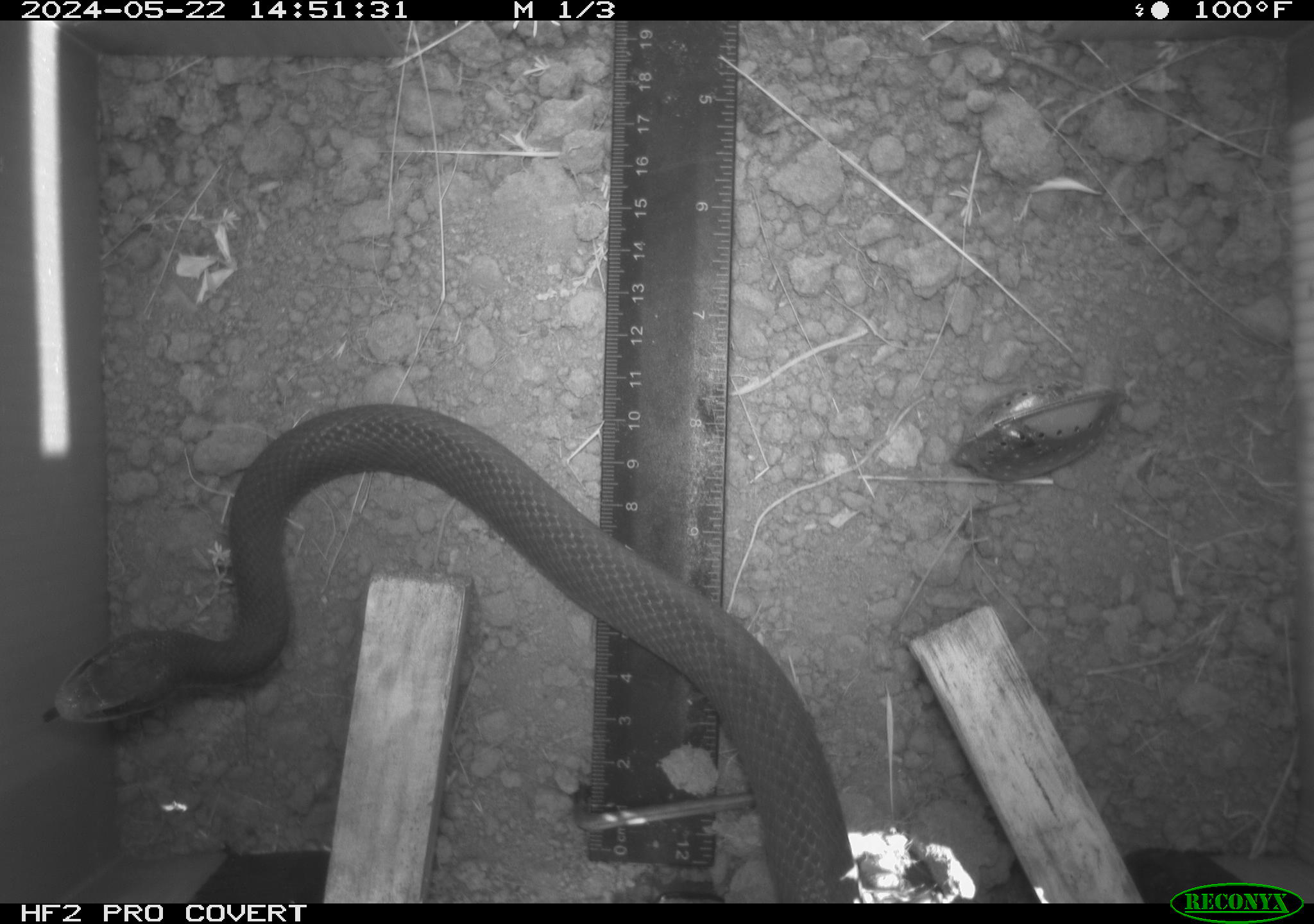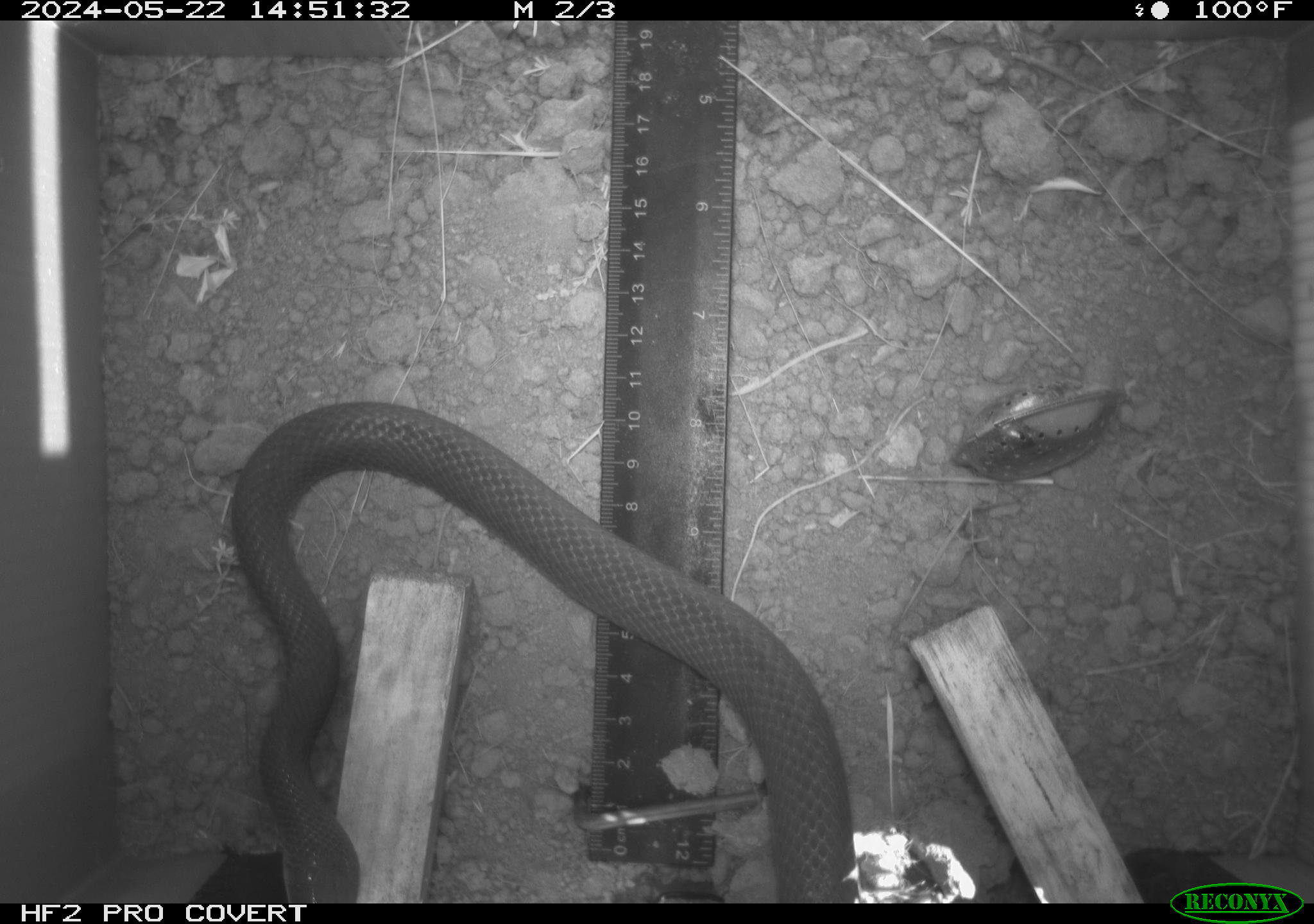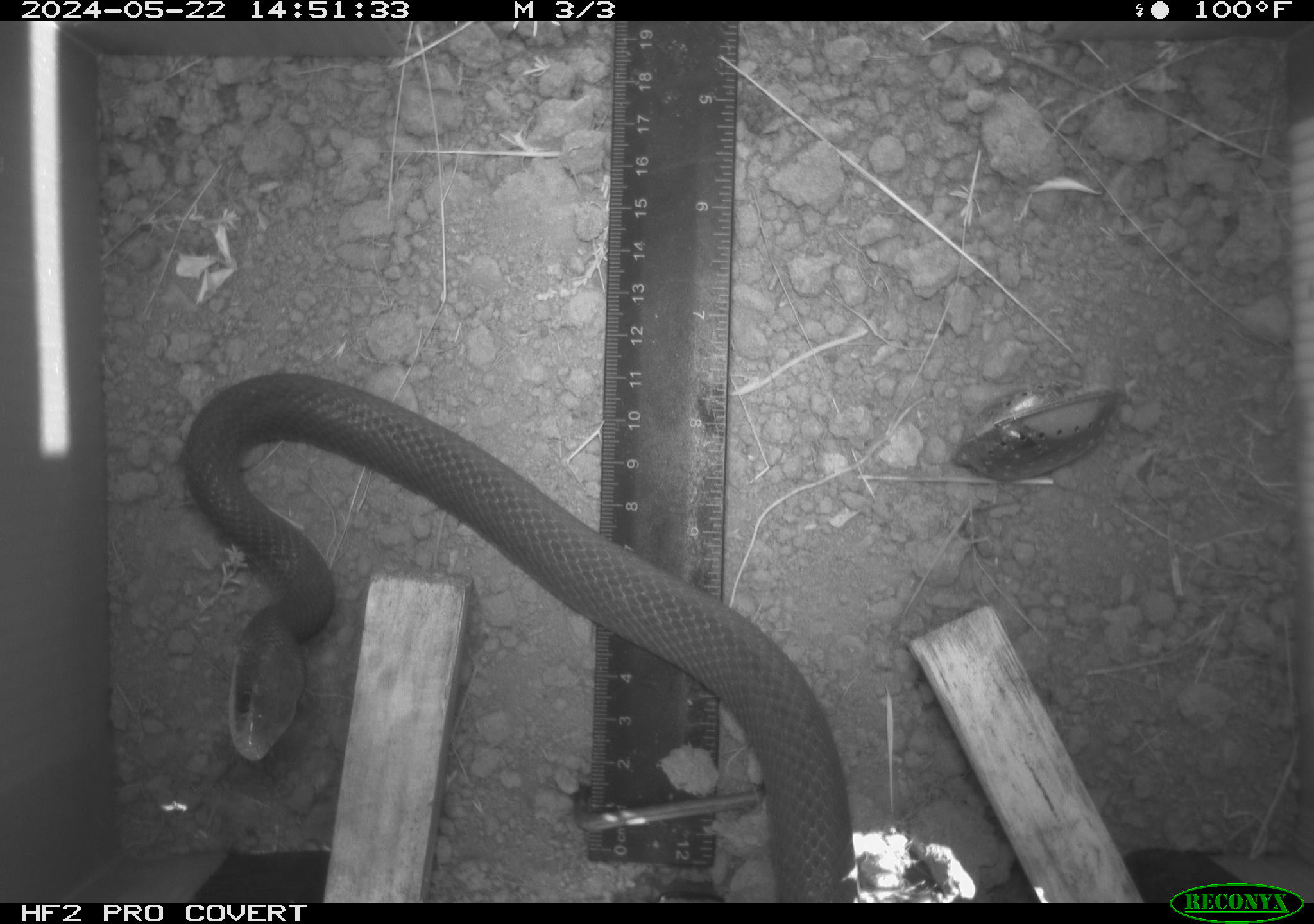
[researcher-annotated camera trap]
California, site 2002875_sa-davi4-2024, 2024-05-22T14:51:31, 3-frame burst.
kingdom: Animalia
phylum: Chordata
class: Reptilia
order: Squamata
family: Colubridae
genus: Coluber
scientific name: Coluber constrictor mormon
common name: western yellow-bellied racer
Western yellow-bellied racer (Coluber constrictor mormon).